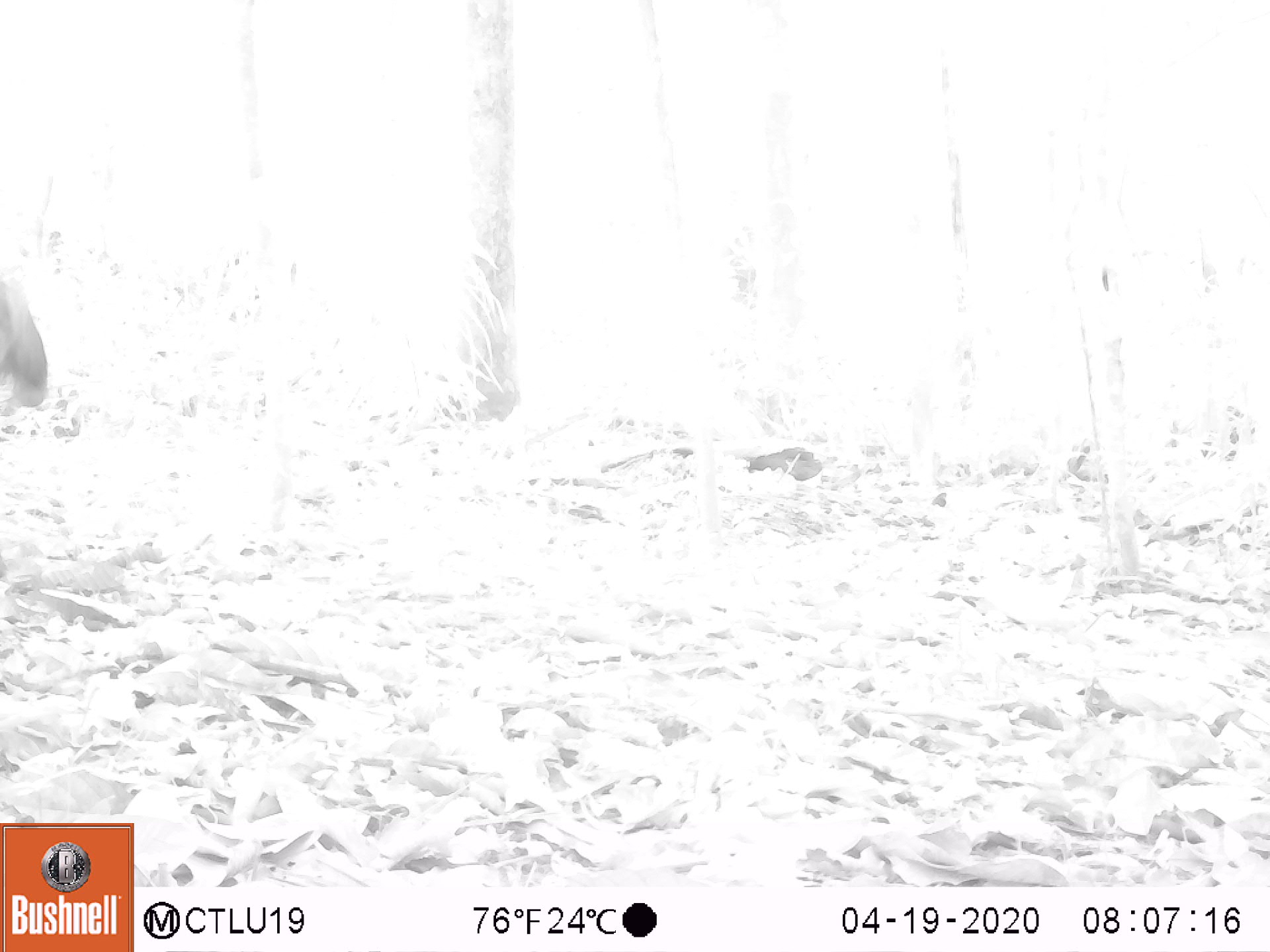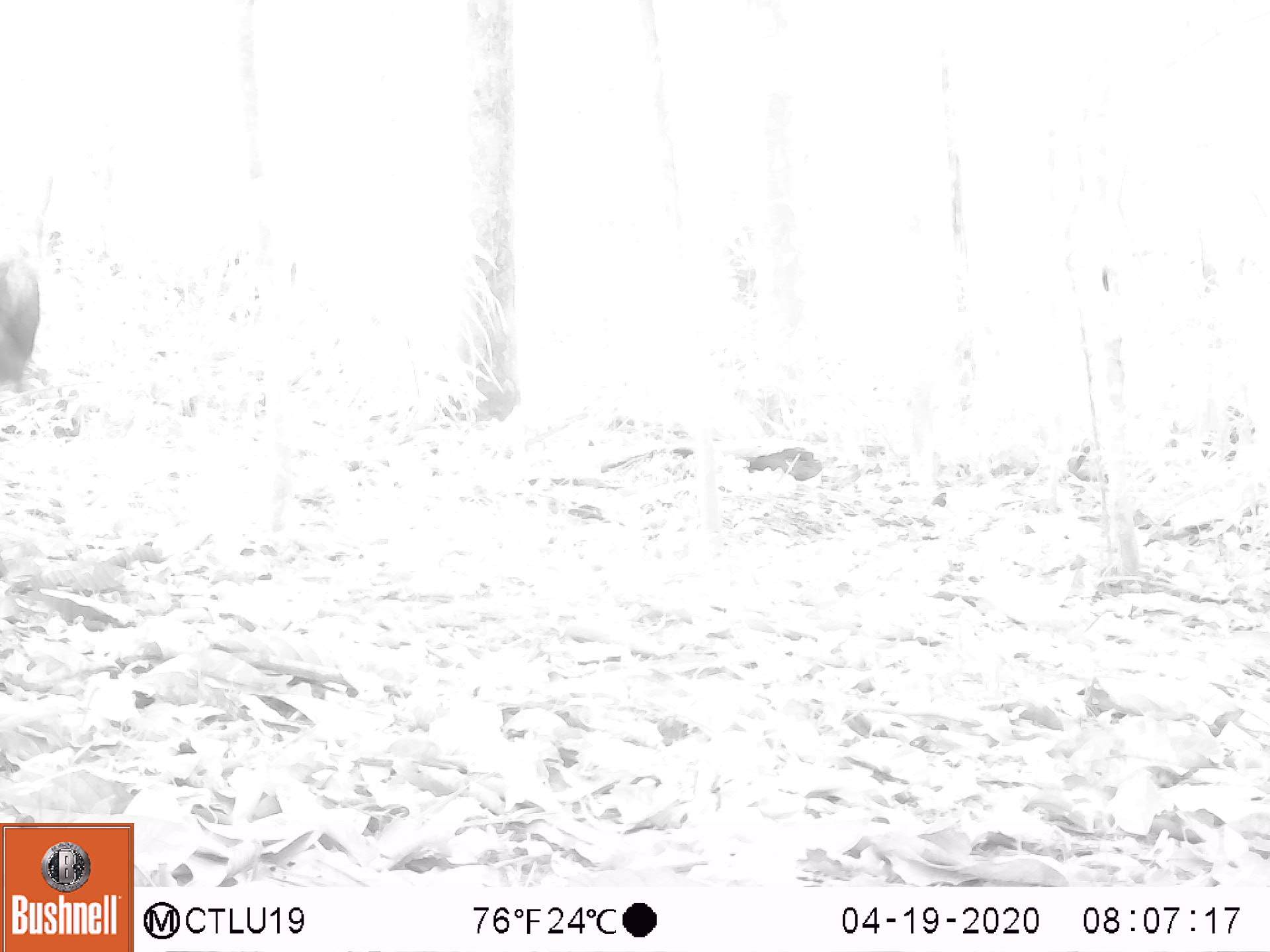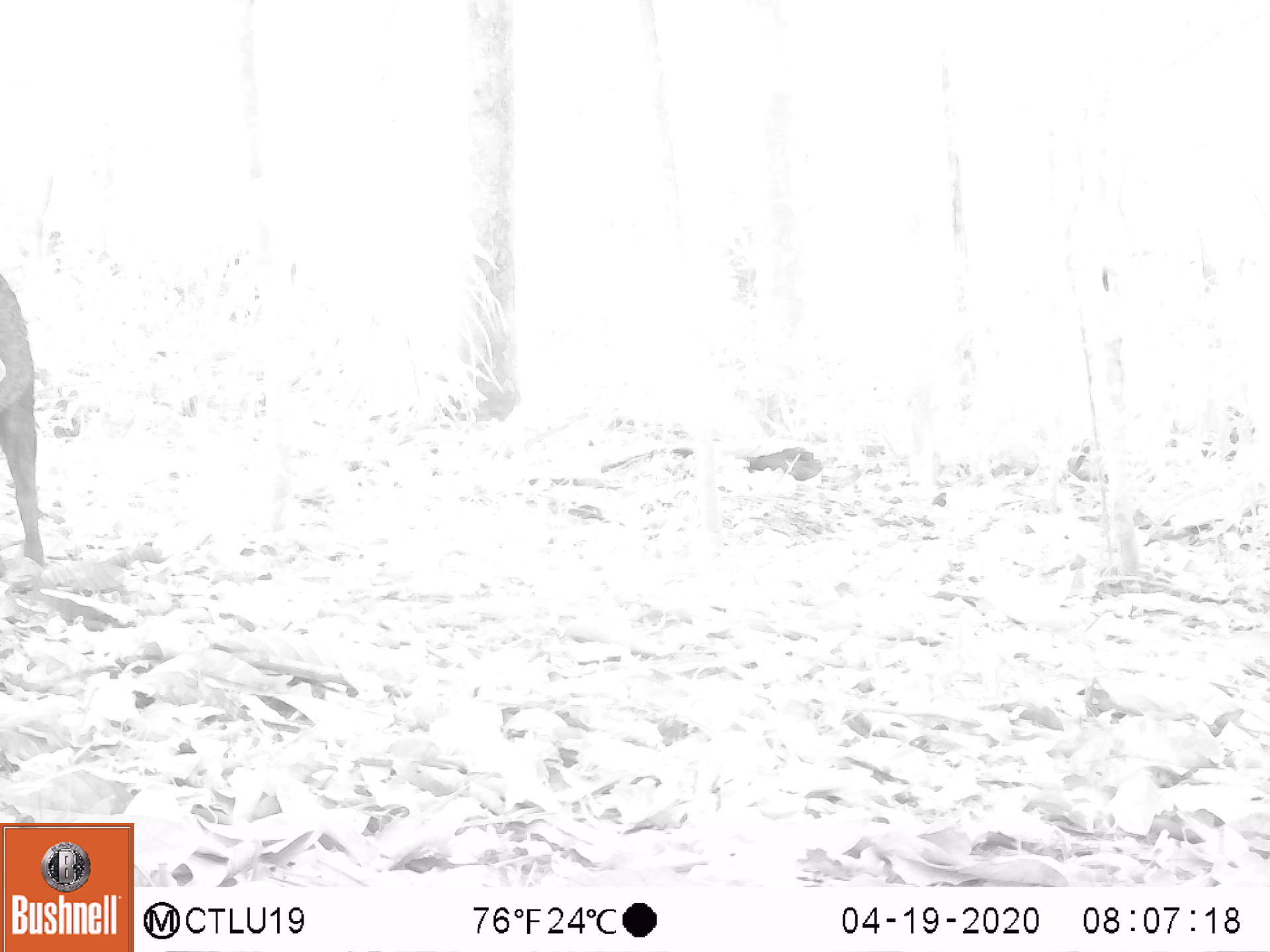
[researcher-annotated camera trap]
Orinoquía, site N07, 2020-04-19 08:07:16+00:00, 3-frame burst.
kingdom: Animalia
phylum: Chordata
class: Mammalia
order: Artiodactyla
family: Tayassuidae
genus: Pecari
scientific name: Pecari tajacu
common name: collared peccary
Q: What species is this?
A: Collared peccary (Pecari tajacu).